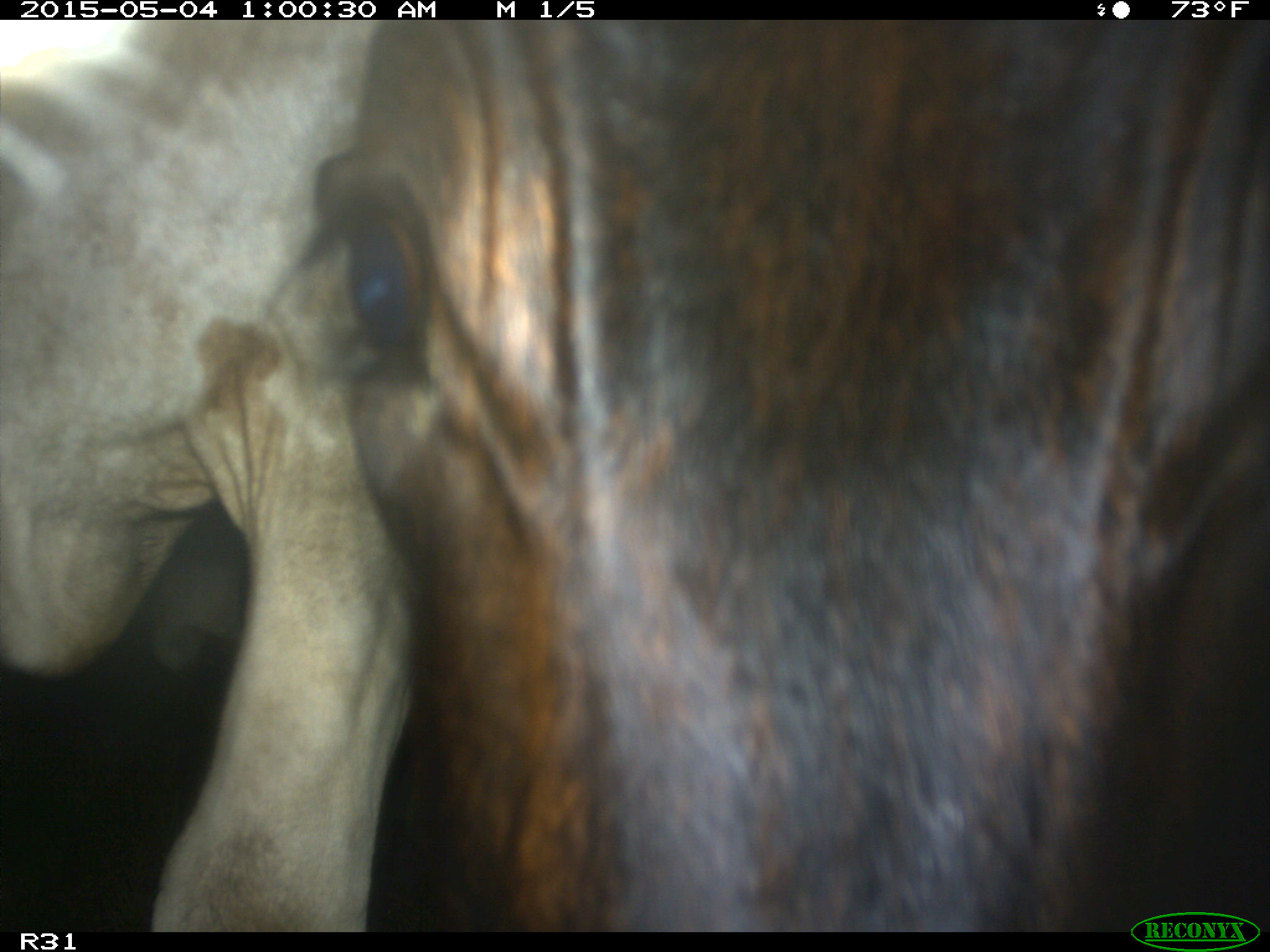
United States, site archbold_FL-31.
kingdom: Animalia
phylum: Chordata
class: Mammalia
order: Artiodactyla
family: Bovidae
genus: Bos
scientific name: Bos taurus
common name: domestic cow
Bos taurus (domestic cow).